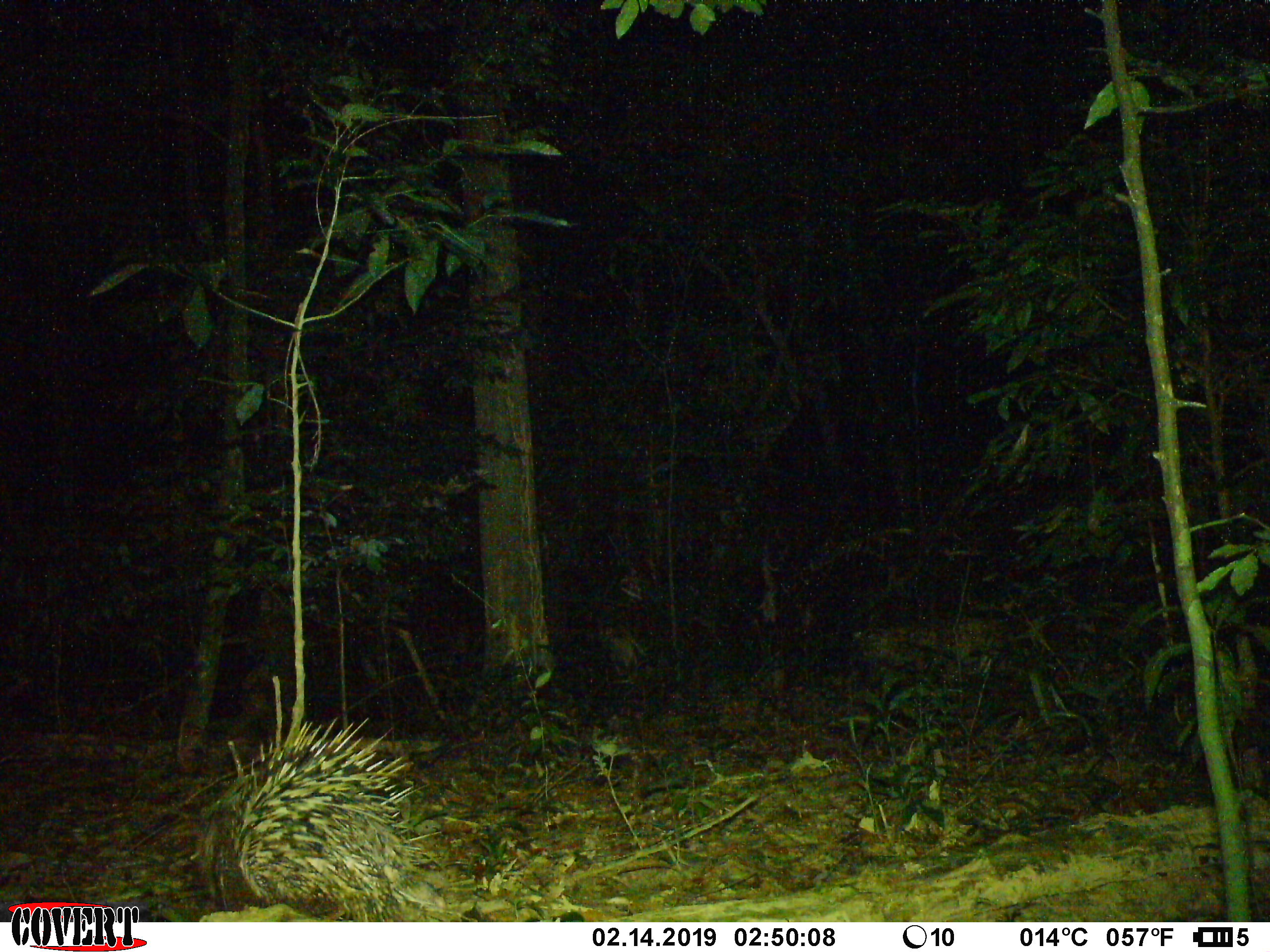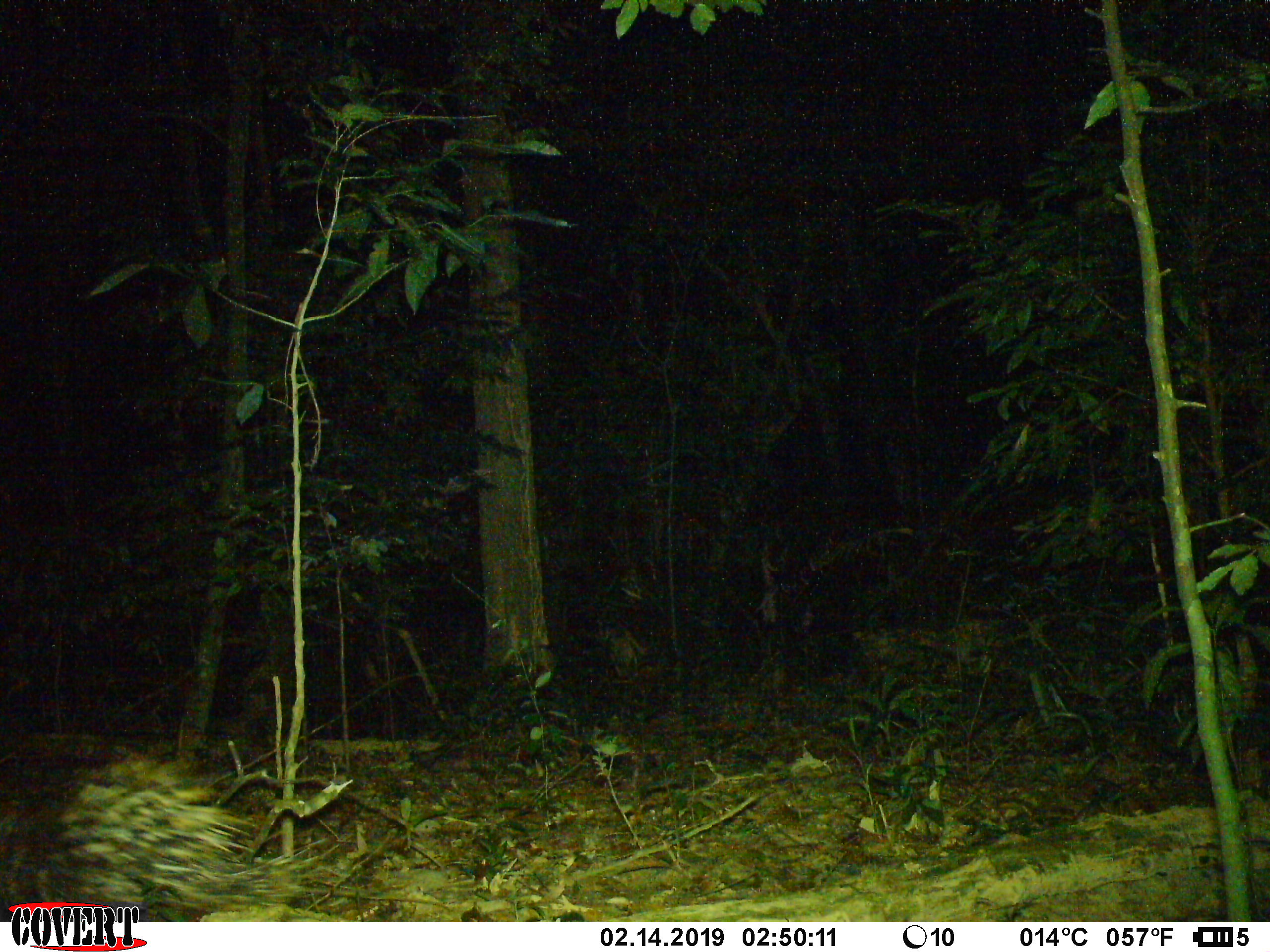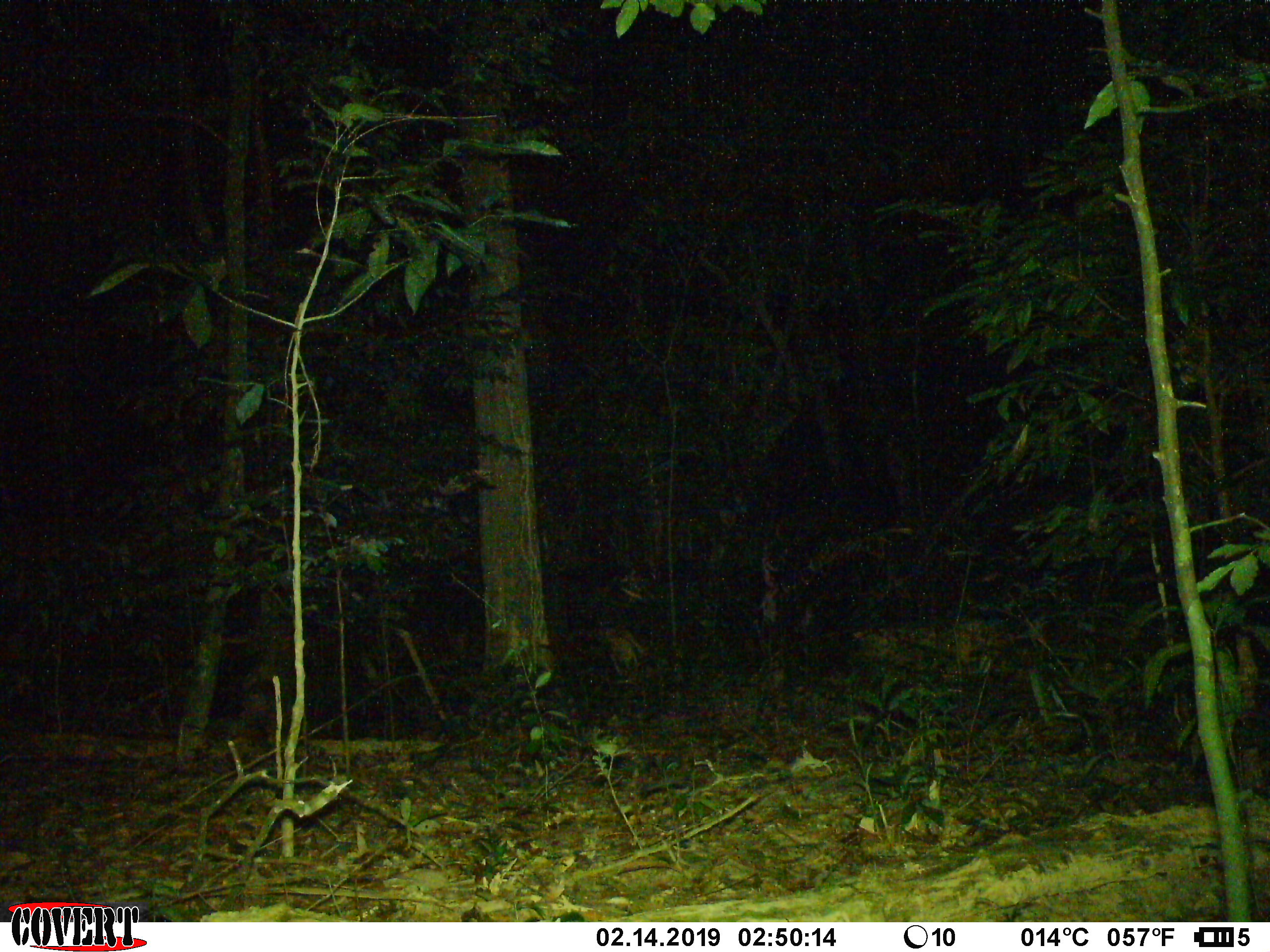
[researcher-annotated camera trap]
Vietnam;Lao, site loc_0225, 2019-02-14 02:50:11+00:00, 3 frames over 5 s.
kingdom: Animalia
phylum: Chordata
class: Mammalia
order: Rodentia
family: Hystricidae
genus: Hystrix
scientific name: Hystrix brachyura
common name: malayan porcupine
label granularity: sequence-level